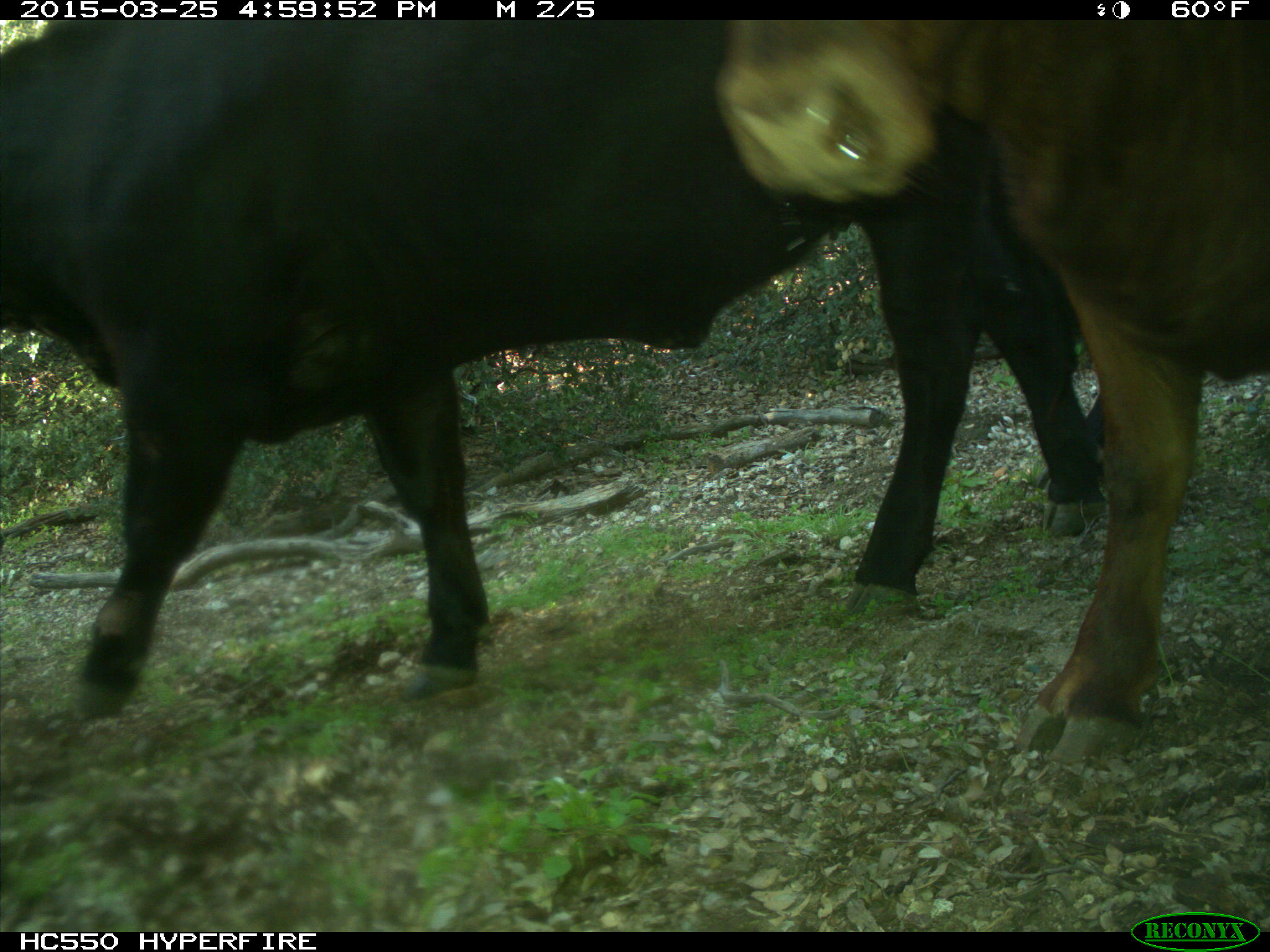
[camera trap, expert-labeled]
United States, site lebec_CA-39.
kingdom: Animalia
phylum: Chordata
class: Mammalia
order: Artiodactyla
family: Bovidae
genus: Bos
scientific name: Bos taurus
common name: domestic cow